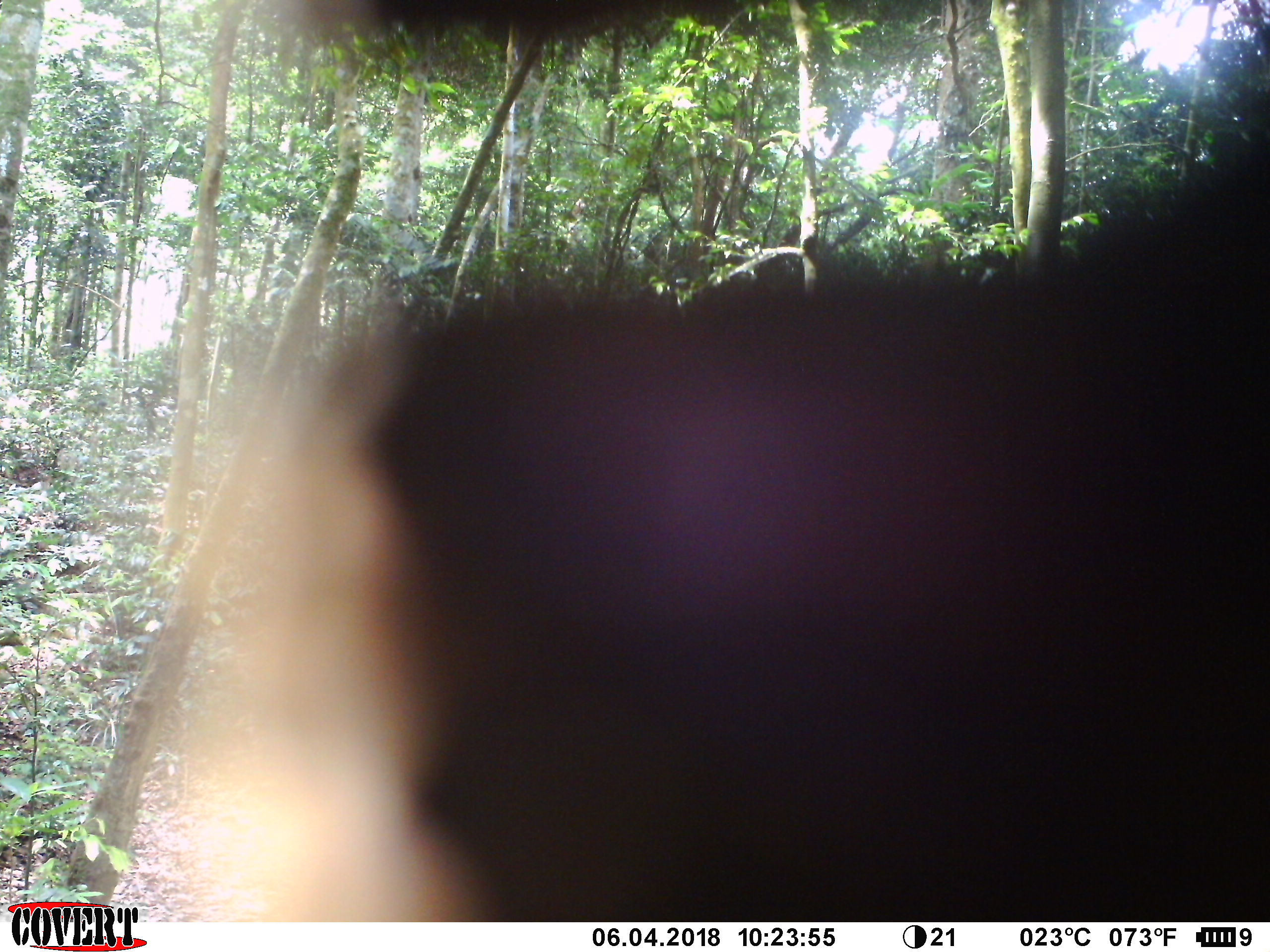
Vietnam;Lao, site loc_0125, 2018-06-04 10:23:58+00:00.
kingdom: Animalia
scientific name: Animalia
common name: animal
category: unidentified animal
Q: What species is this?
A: Unidentified animal (animal) (Animalia).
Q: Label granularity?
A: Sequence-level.